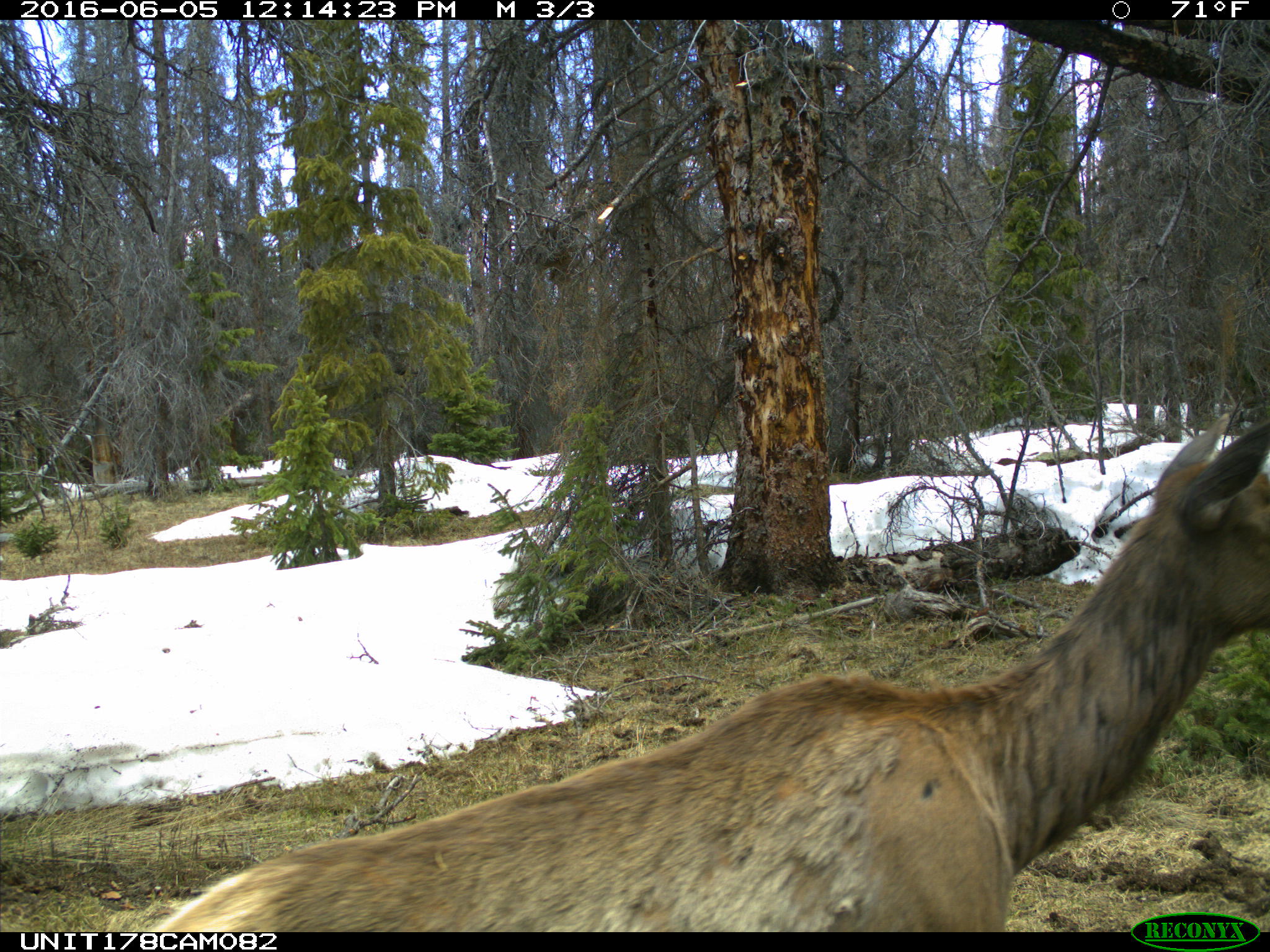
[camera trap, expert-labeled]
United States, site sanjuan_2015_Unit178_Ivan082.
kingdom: Animalia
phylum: Chordata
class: Mammalia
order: Artiodactyla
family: Cervidae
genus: Cervus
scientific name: Cervus elaphus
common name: red deer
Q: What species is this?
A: Cervus elaphus (red deer).